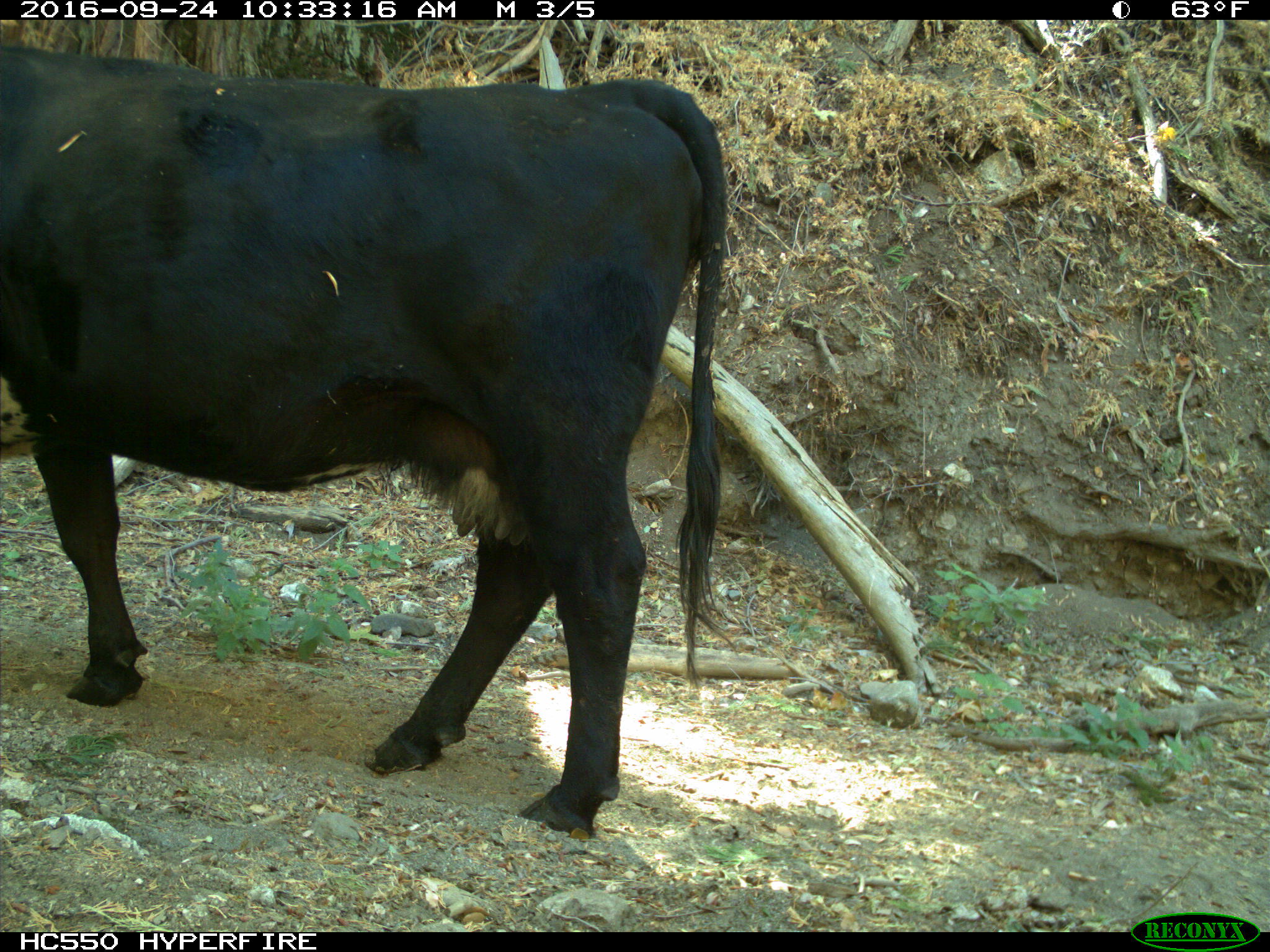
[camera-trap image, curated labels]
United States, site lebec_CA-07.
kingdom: Animalia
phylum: Chordata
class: Mammalia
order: Artiodactyla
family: Bovidae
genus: Bos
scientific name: Bos taurus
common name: domestic cow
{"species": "Bos taurus (domestic cow)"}